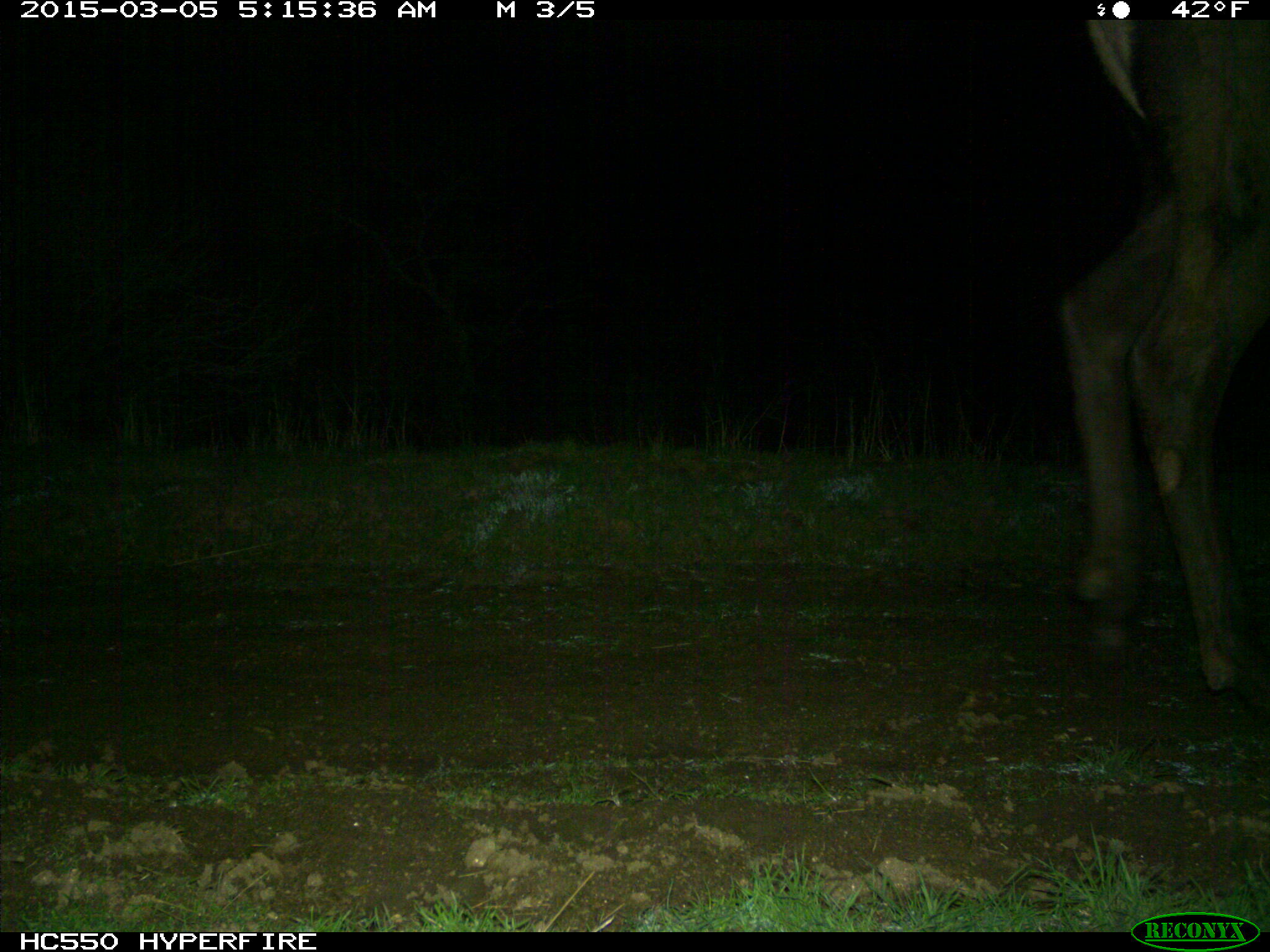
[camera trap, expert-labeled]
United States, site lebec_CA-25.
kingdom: Animalia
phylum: Chordata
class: Mammalia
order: Artiodactyla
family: Cervidae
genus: Cervus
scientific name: Cervus canadensis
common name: elk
Cervus canadensis (elk).